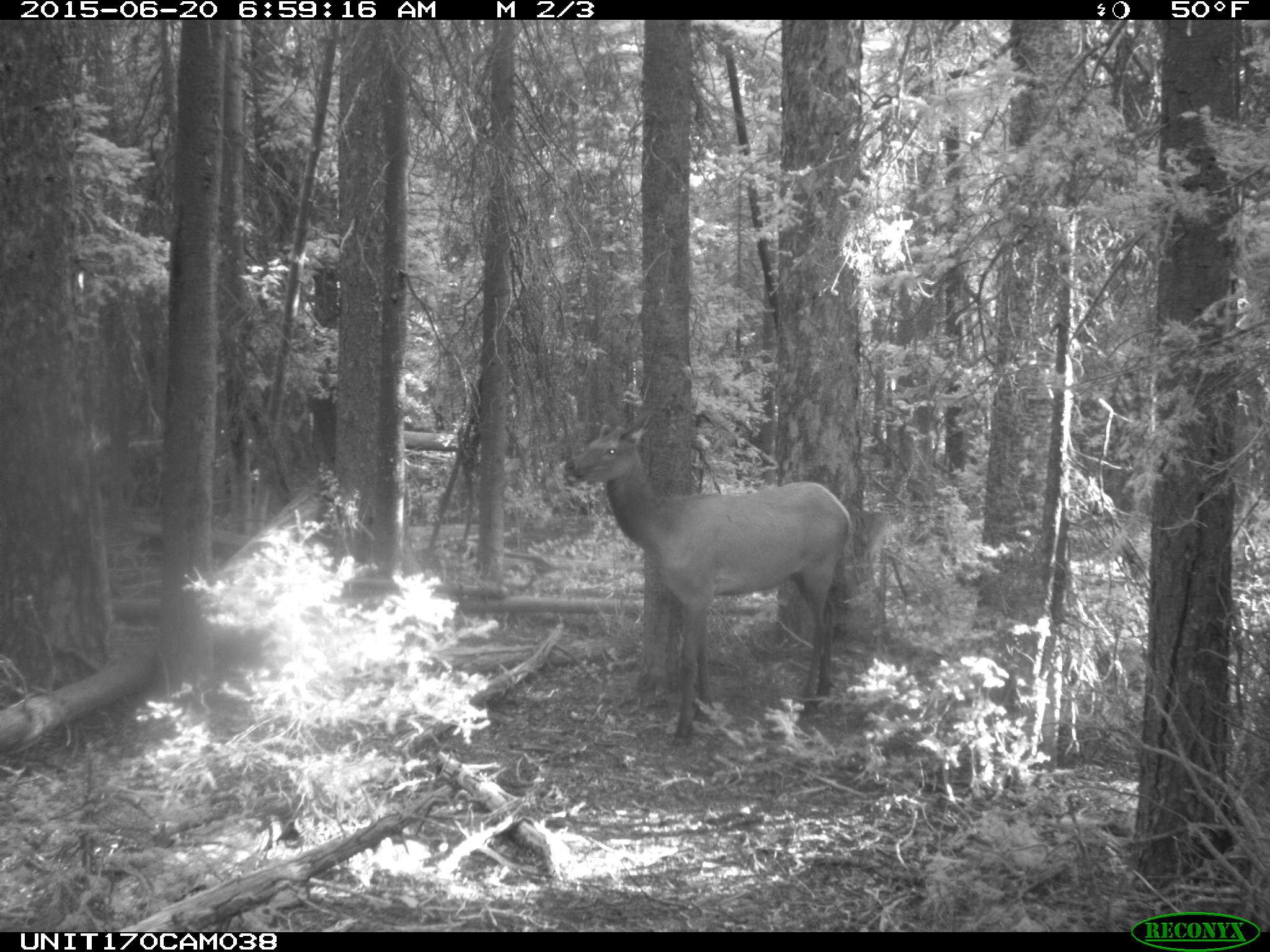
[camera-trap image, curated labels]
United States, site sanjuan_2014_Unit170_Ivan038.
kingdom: Animalia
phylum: Chordata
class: Mammalia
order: Artiodactyla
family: Cervidae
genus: Cervus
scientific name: Cervus elaphus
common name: red deer